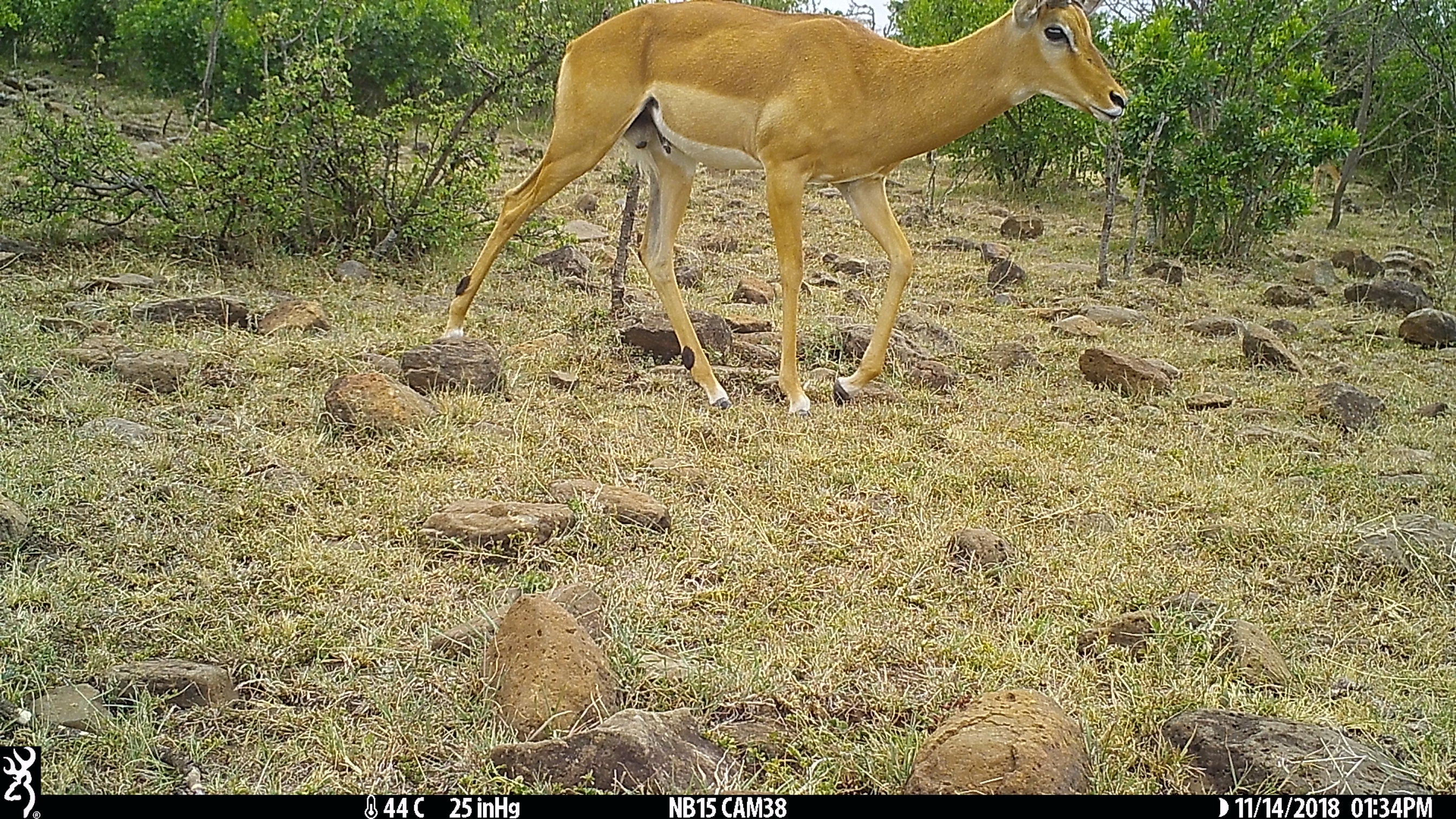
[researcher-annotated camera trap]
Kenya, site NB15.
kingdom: Animalia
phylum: Chordata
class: Mammalia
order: Artiodactyla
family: Bovidae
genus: Aepyceros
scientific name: Aepyceros melampus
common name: impala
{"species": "impala (Aepyceros melampus)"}